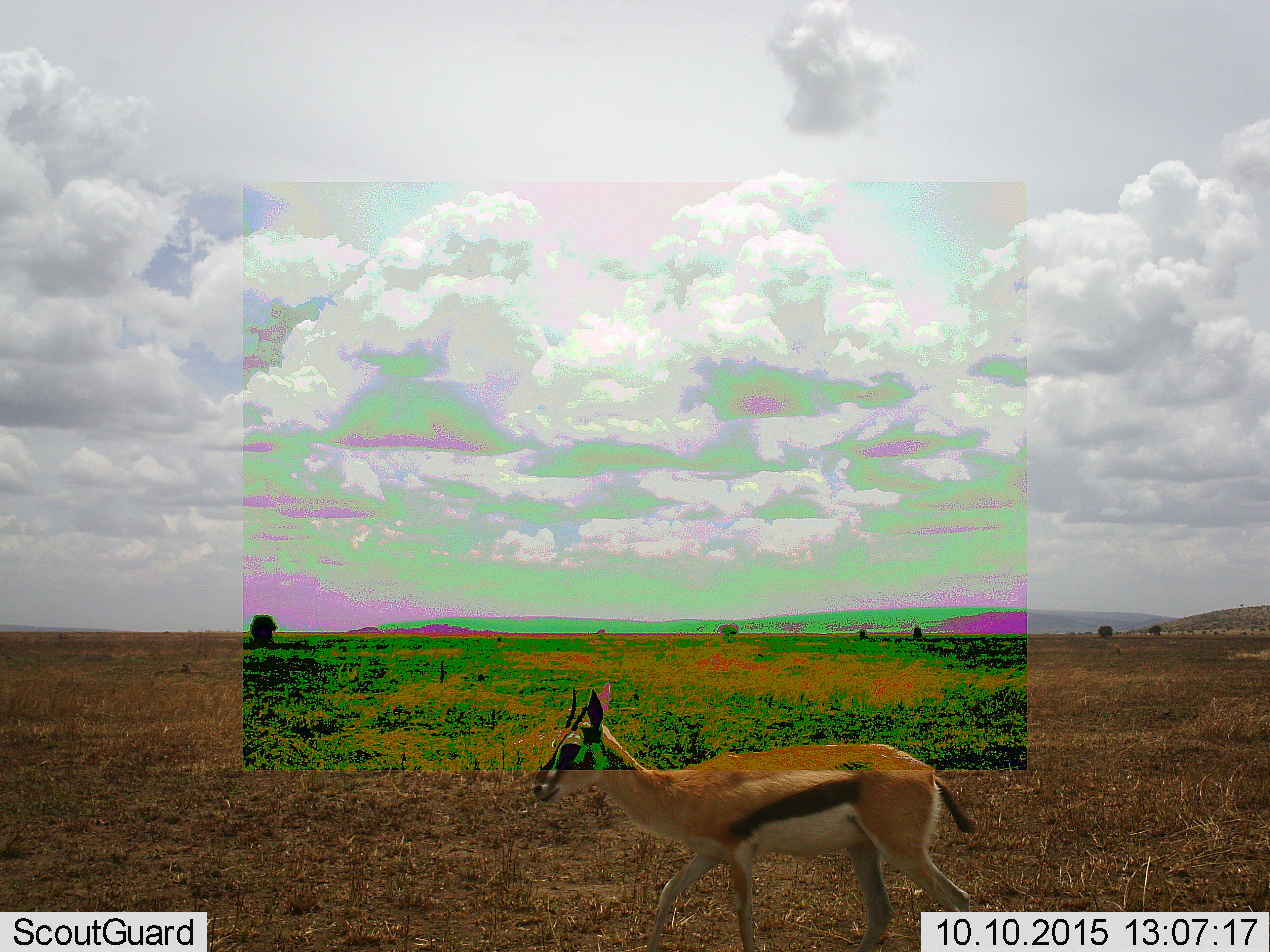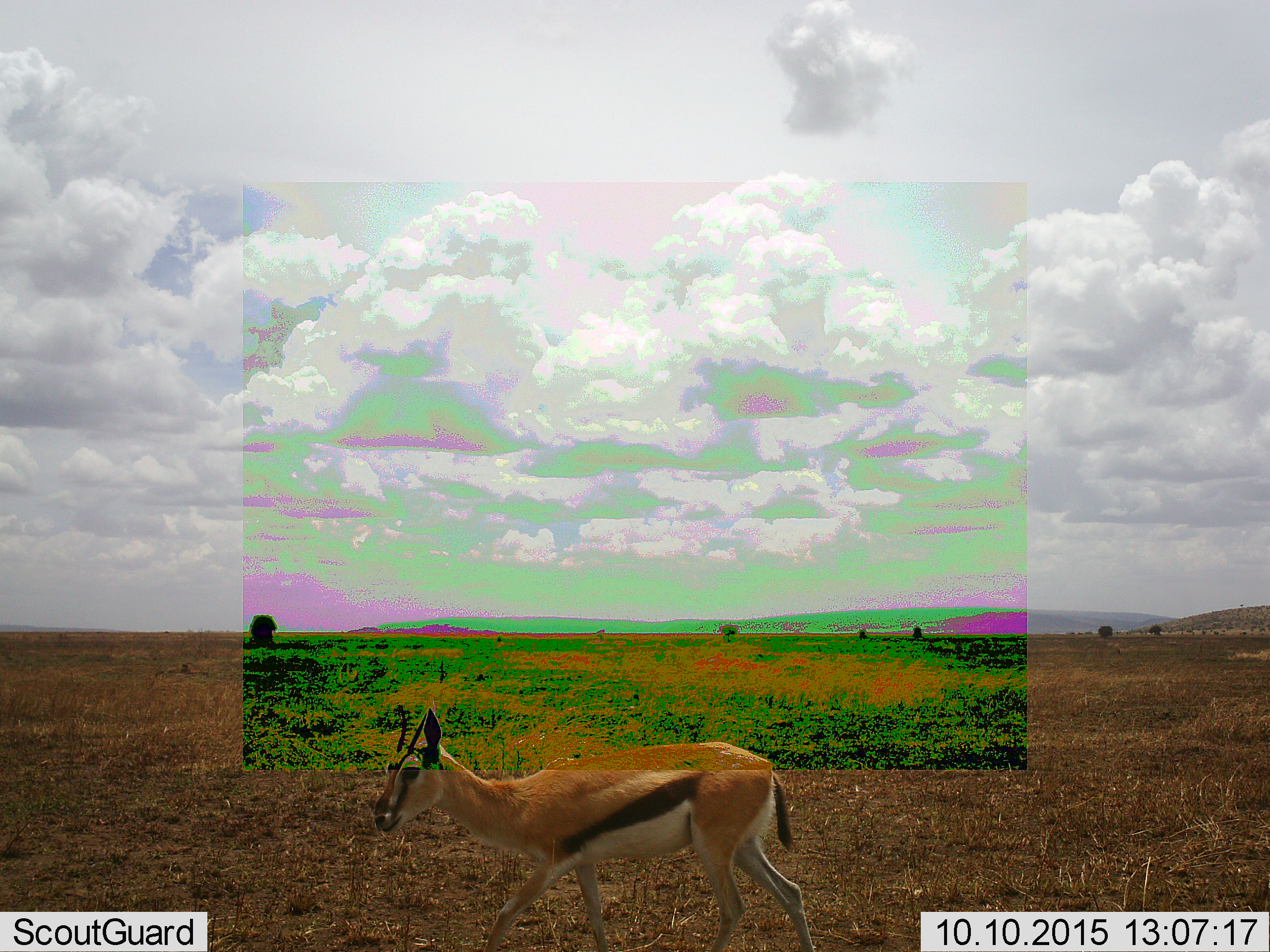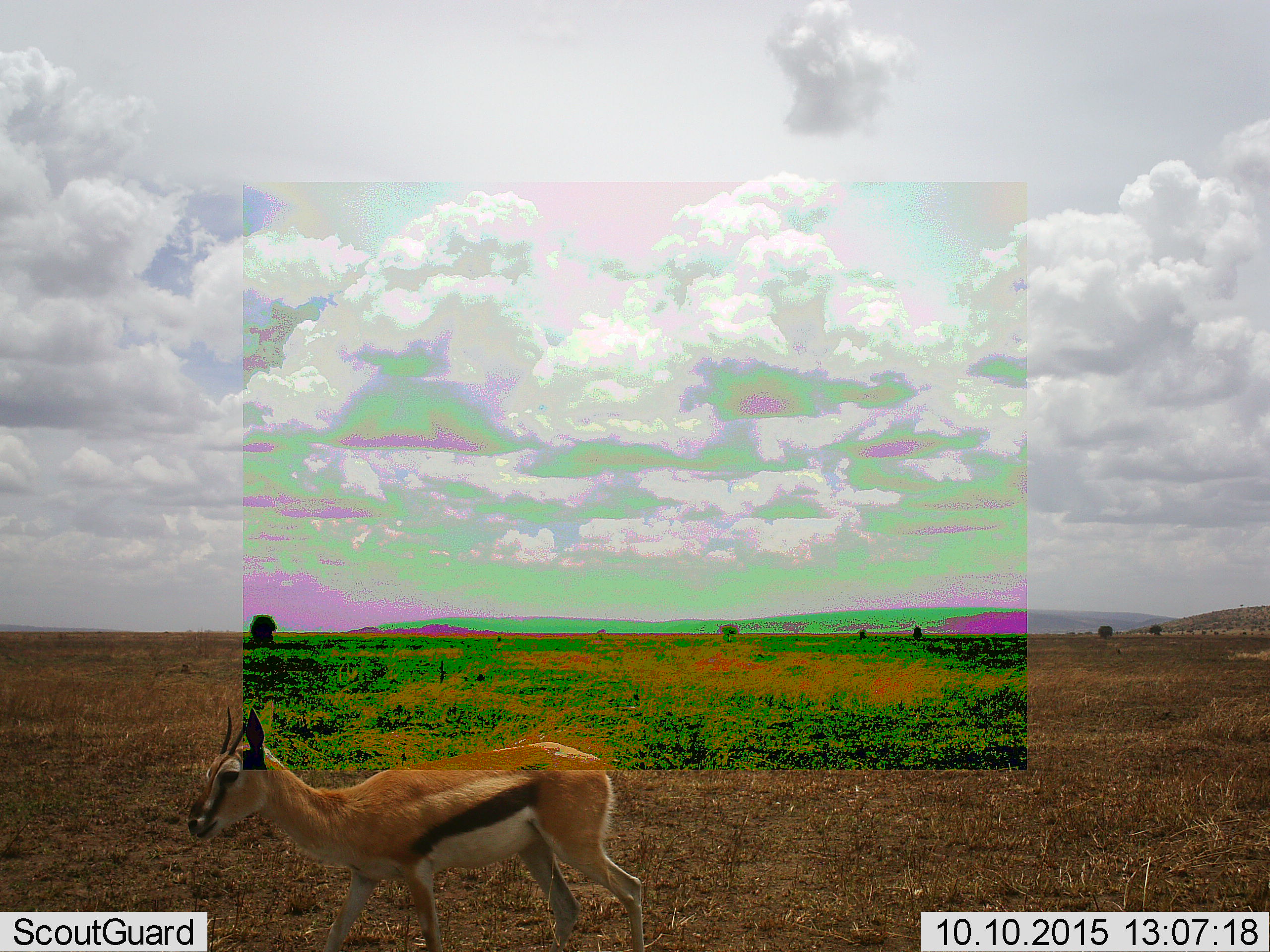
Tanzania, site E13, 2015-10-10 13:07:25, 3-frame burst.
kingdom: Animalia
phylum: Chordata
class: Mammalia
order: Artiodactyla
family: Bovidae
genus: Eudorcas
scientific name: Eudorcas thomsonii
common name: thomson's gazelle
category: gazellethomsons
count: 1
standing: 7%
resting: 0%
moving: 100%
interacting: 0%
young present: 0%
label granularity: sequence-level